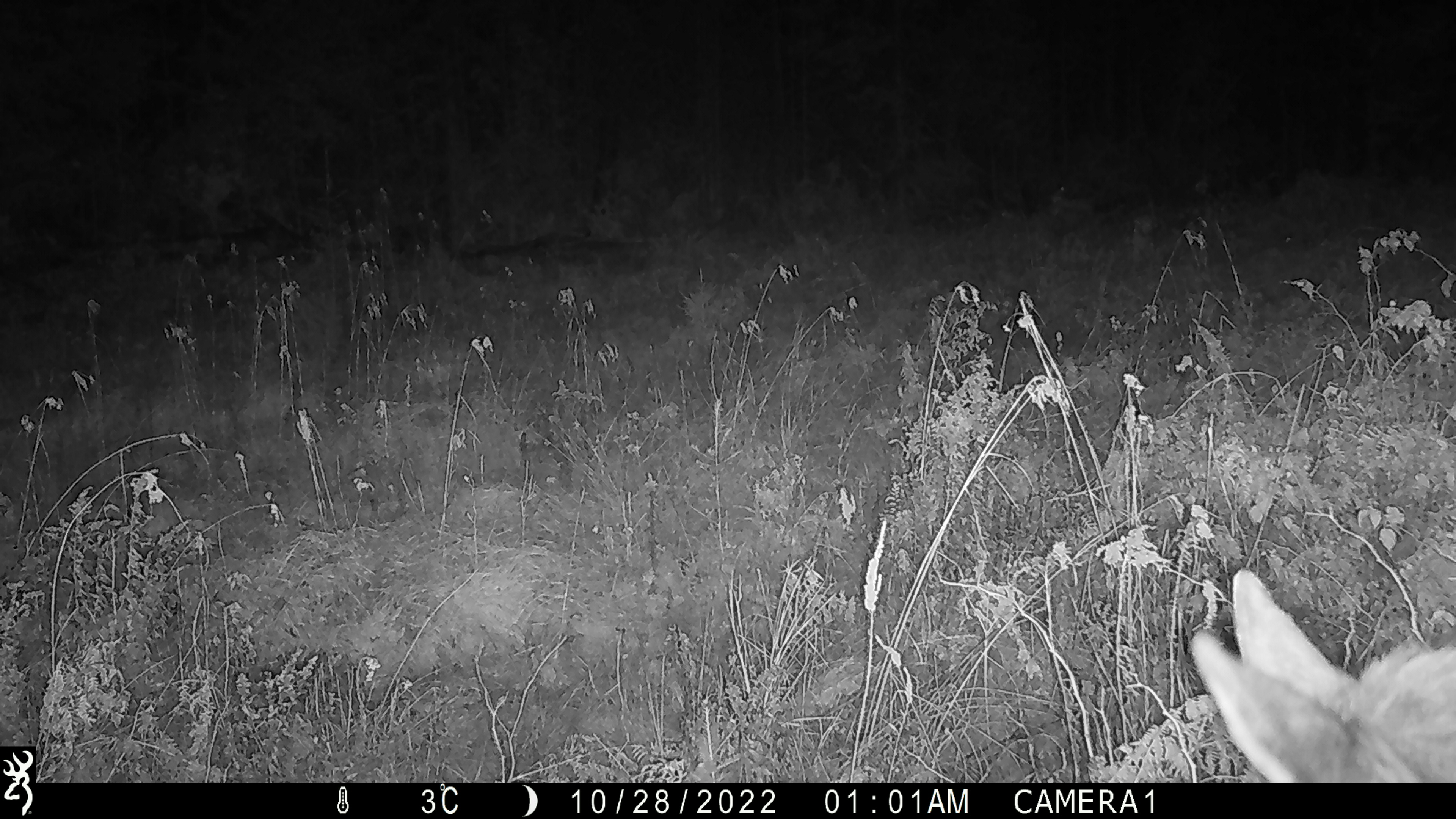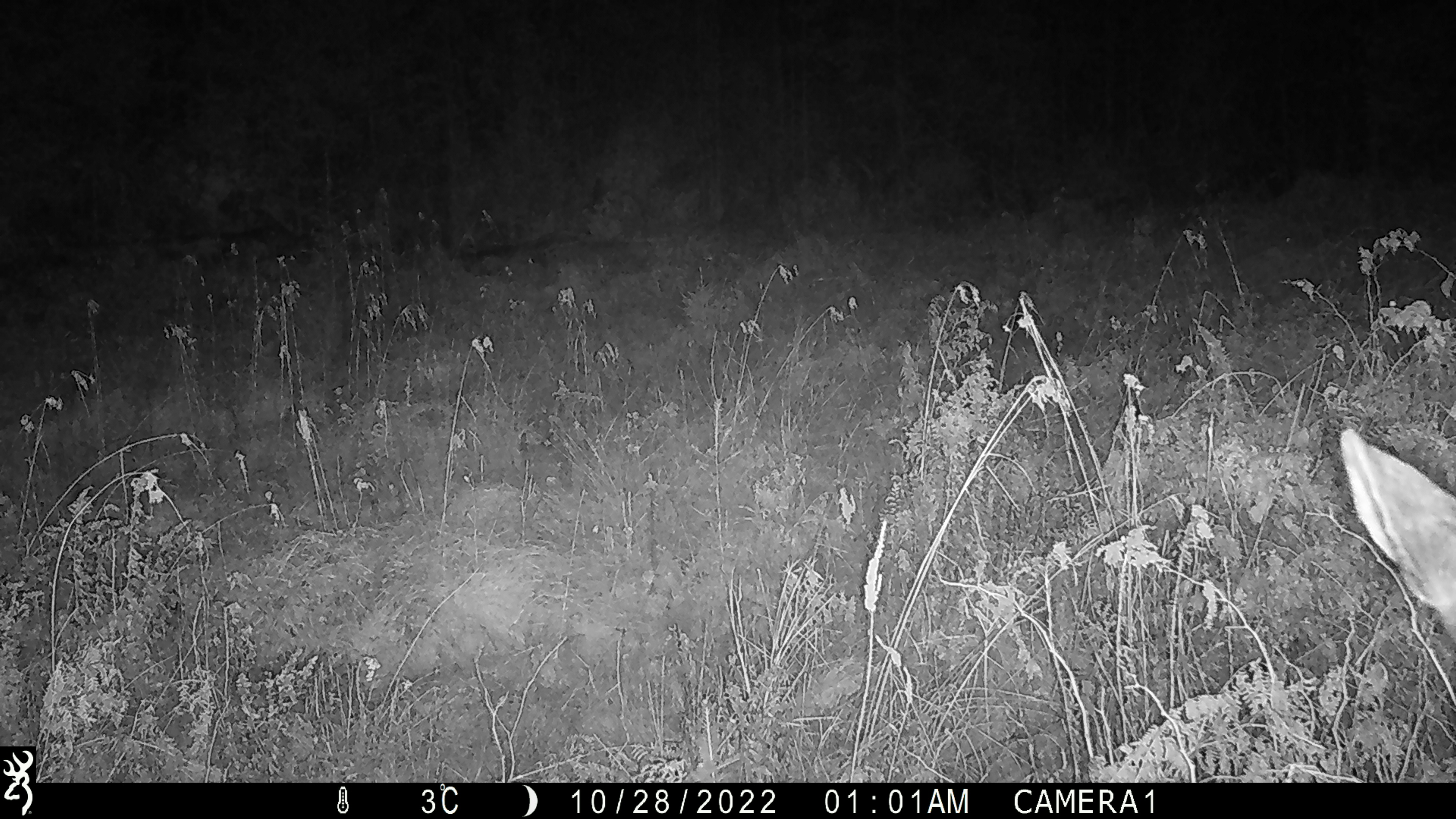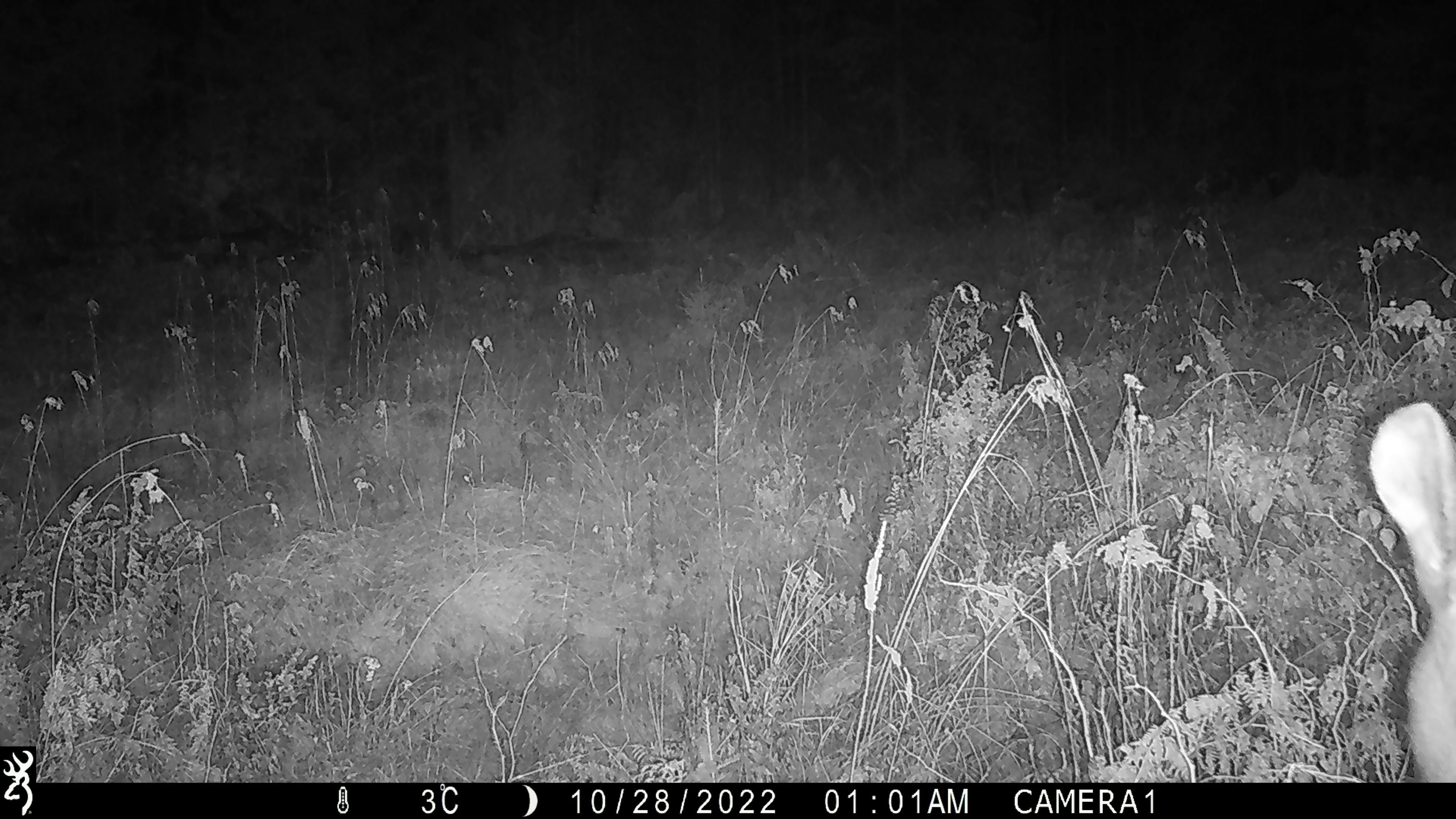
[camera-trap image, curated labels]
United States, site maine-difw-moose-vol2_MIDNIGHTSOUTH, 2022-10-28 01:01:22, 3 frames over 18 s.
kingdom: Animalia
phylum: Chordata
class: Mammalia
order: Artiodactyla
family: Cervidae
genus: Alces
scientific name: Alces alces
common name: moose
Moose (Alces alces).